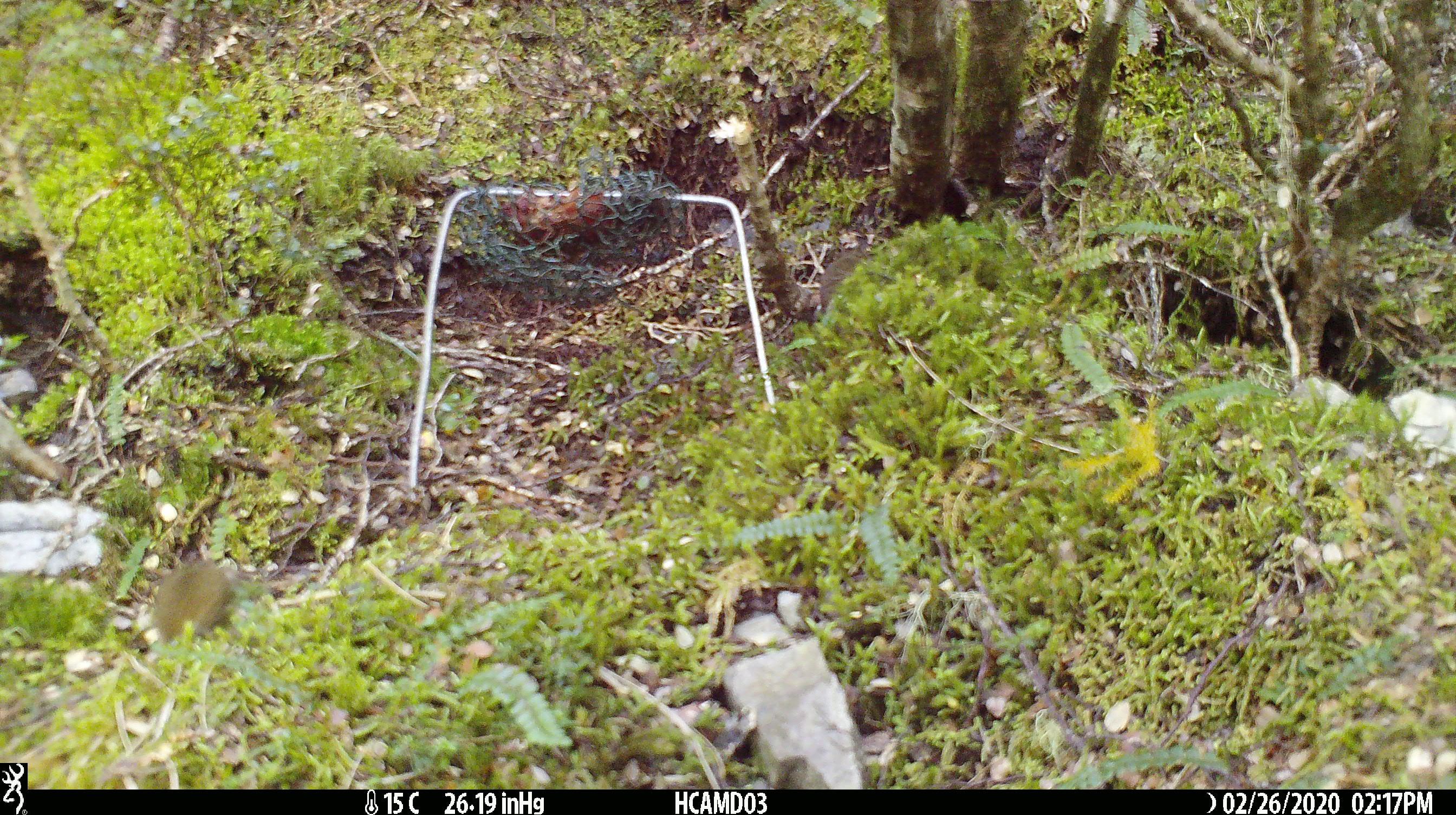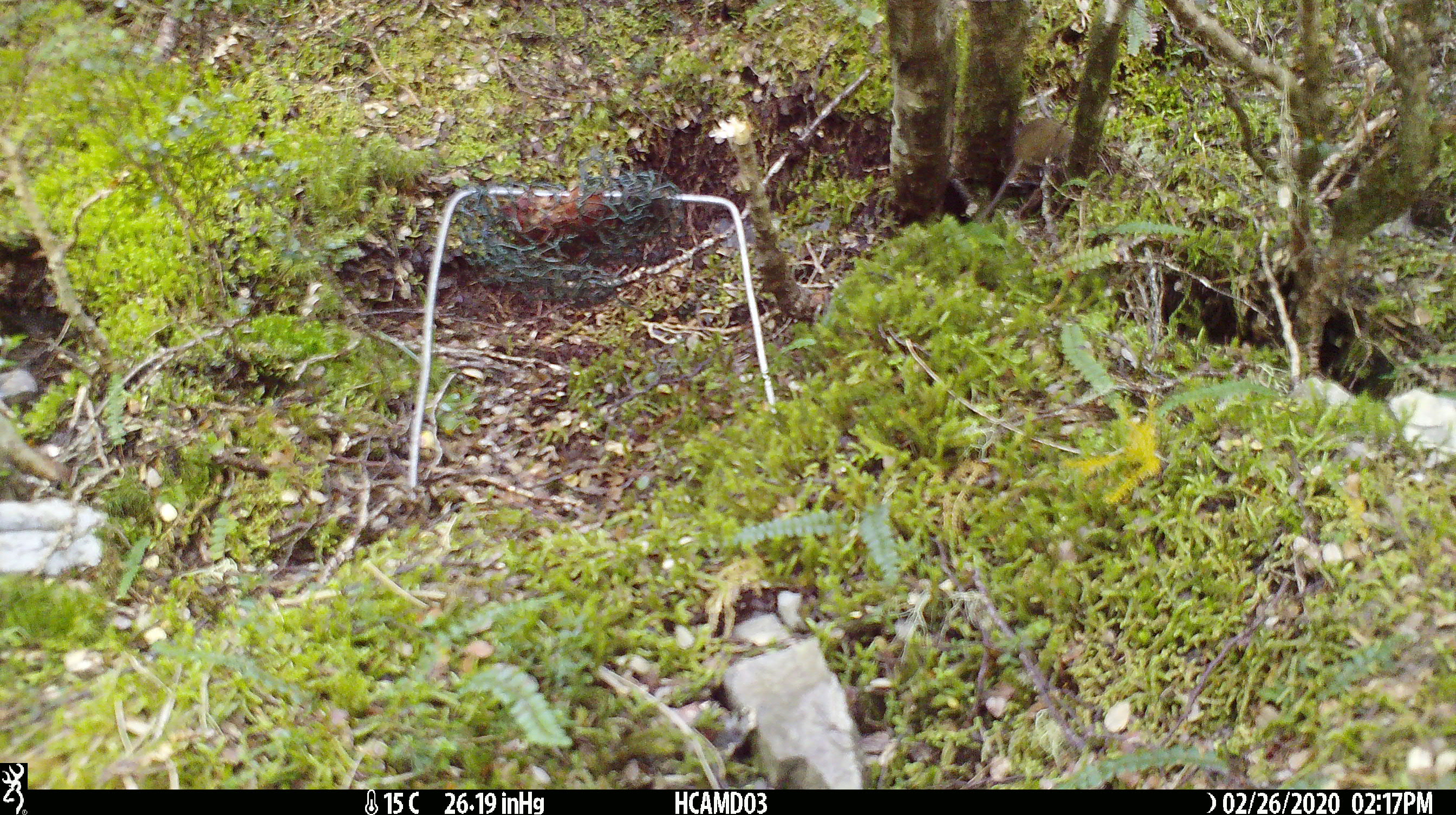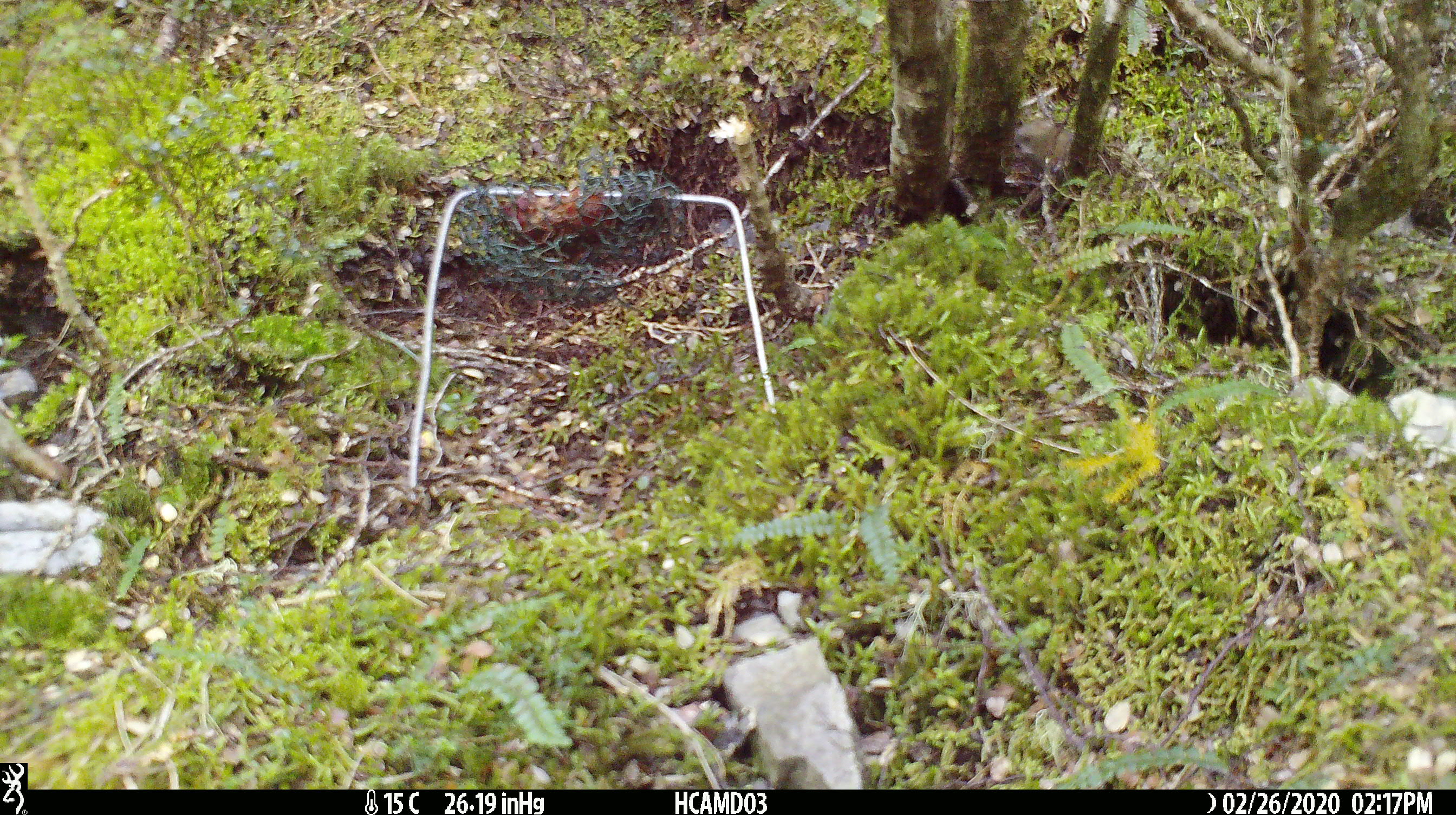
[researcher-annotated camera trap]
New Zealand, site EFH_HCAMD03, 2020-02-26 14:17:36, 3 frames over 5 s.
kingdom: Animalia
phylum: Chordata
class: Mammalia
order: Rodentia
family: Muridae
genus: Mus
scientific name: Mus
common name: mouse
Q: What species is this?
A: Mouse (Mus).